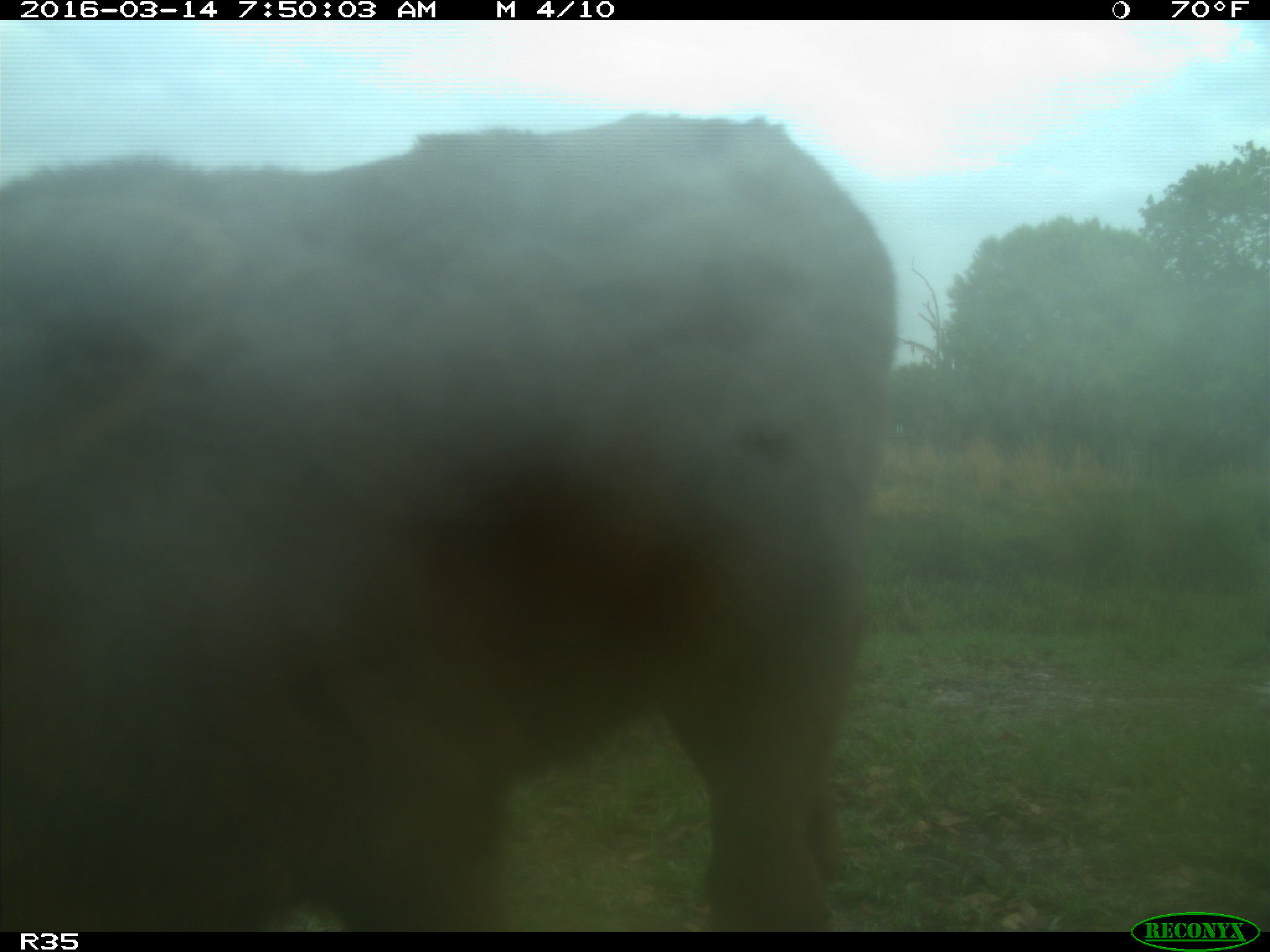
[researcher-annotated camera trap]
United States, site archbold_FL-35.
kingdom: Animalia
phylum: Chordata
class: Mammalia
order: Artiodactyla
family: Bovidae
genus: Bos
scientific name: Bos taurus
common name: domestic cow